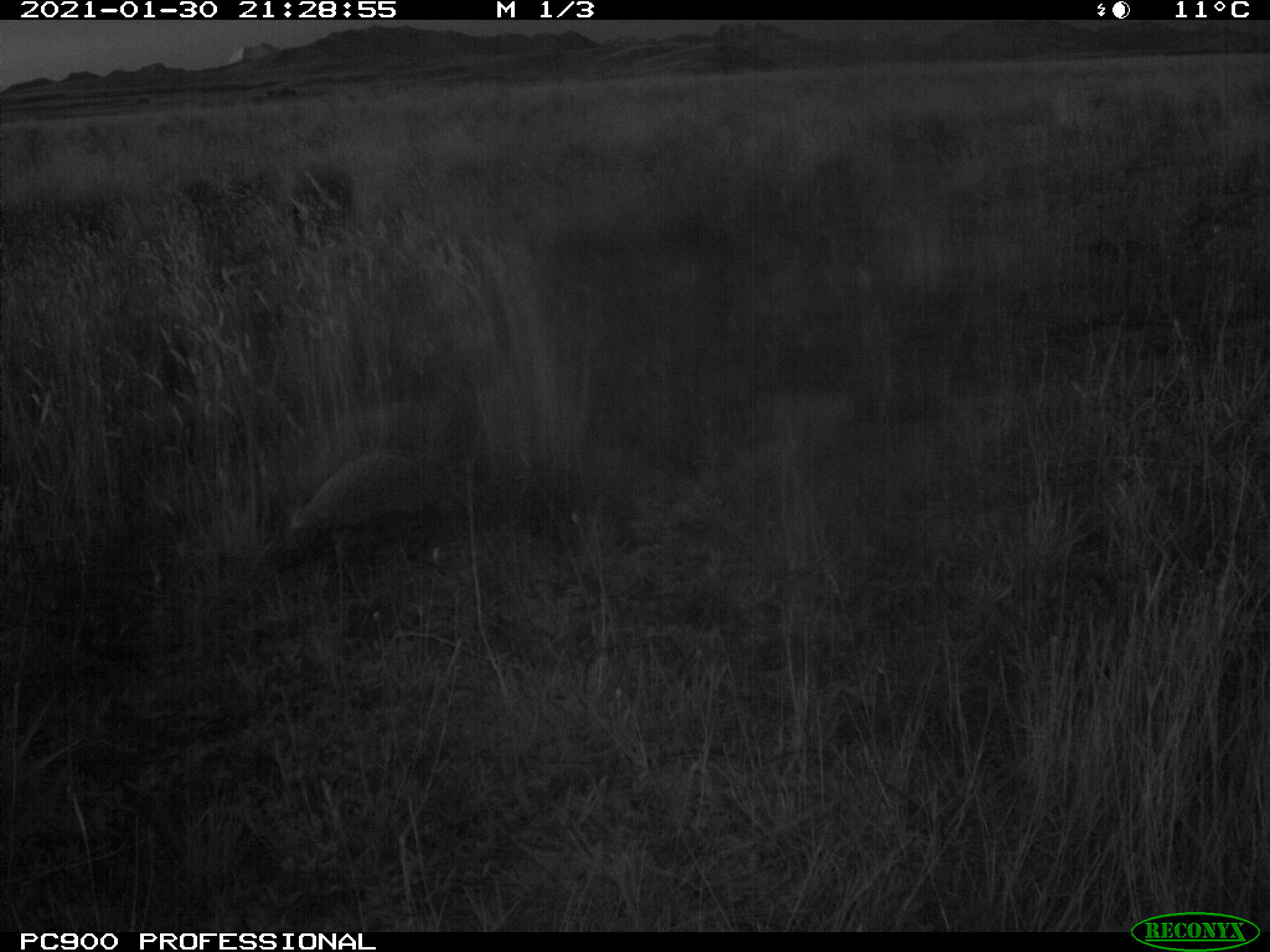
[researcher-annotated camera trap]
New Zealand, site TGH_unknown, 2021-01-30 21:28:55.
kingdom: Animalia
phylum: Chordata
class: Mammalia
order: Eulipotyphla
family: Erinaceidae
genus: Erinaceus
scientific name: Erinaceus europaeus europaeus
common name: european hedgehog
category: hedgehog